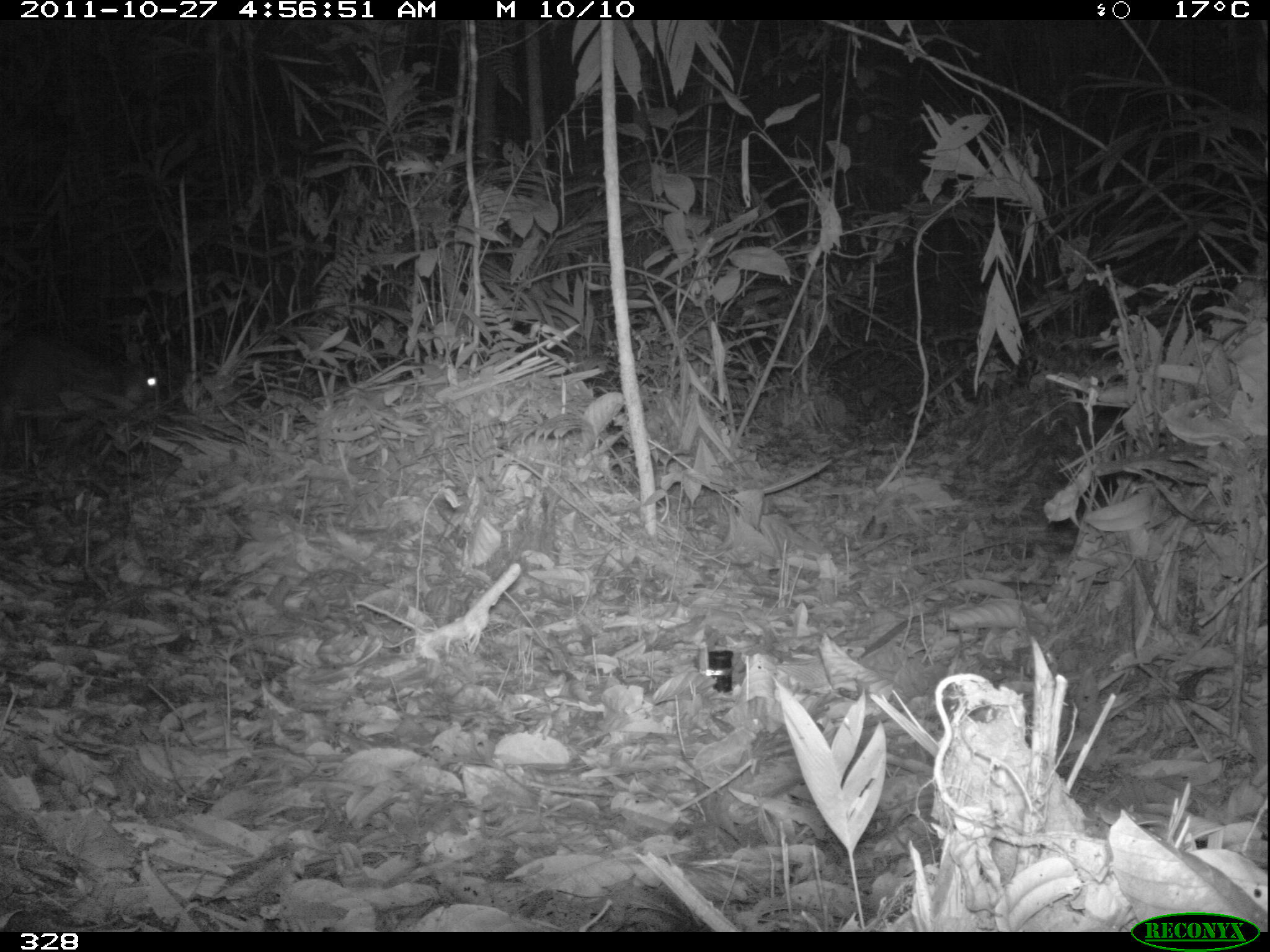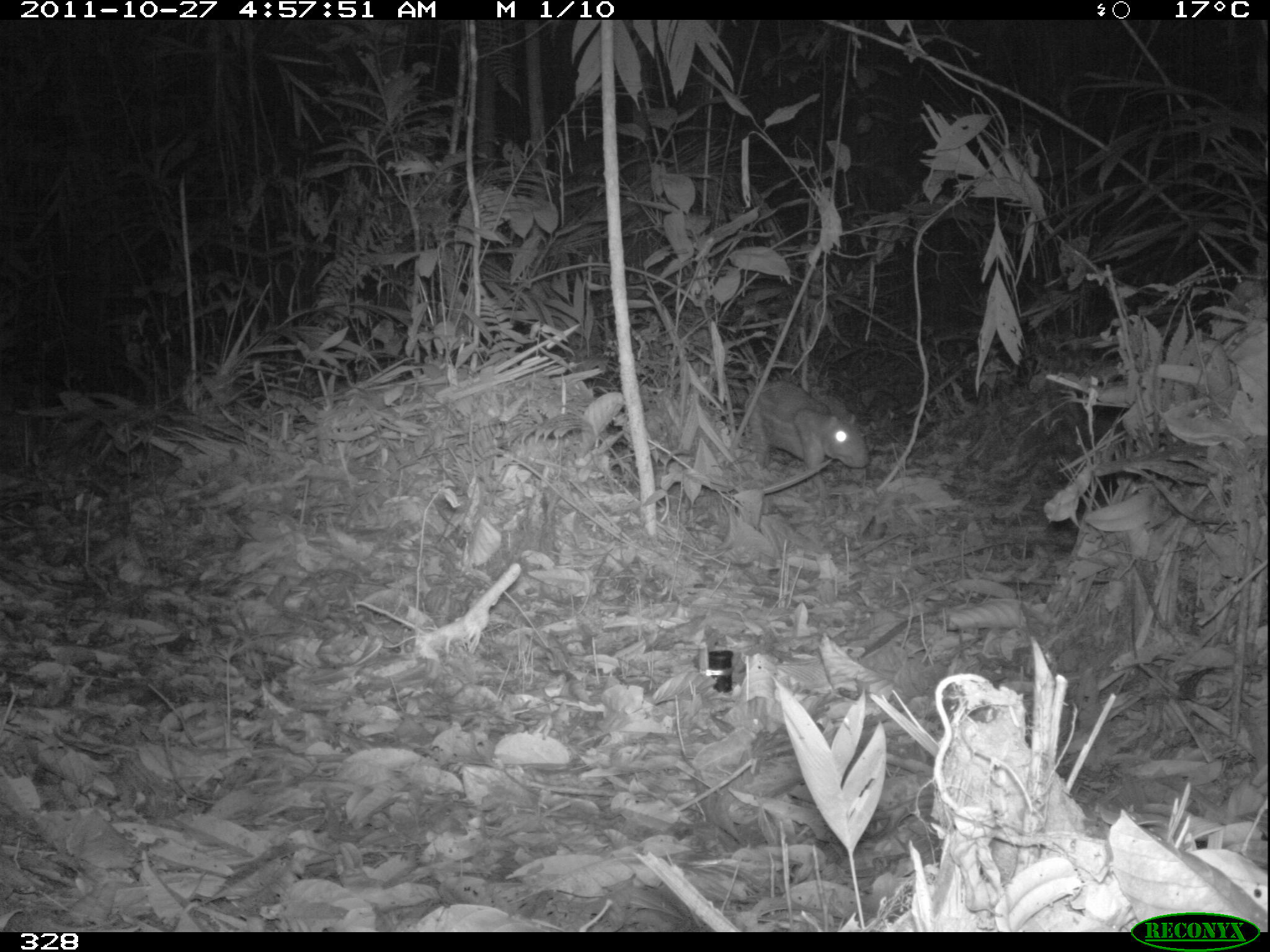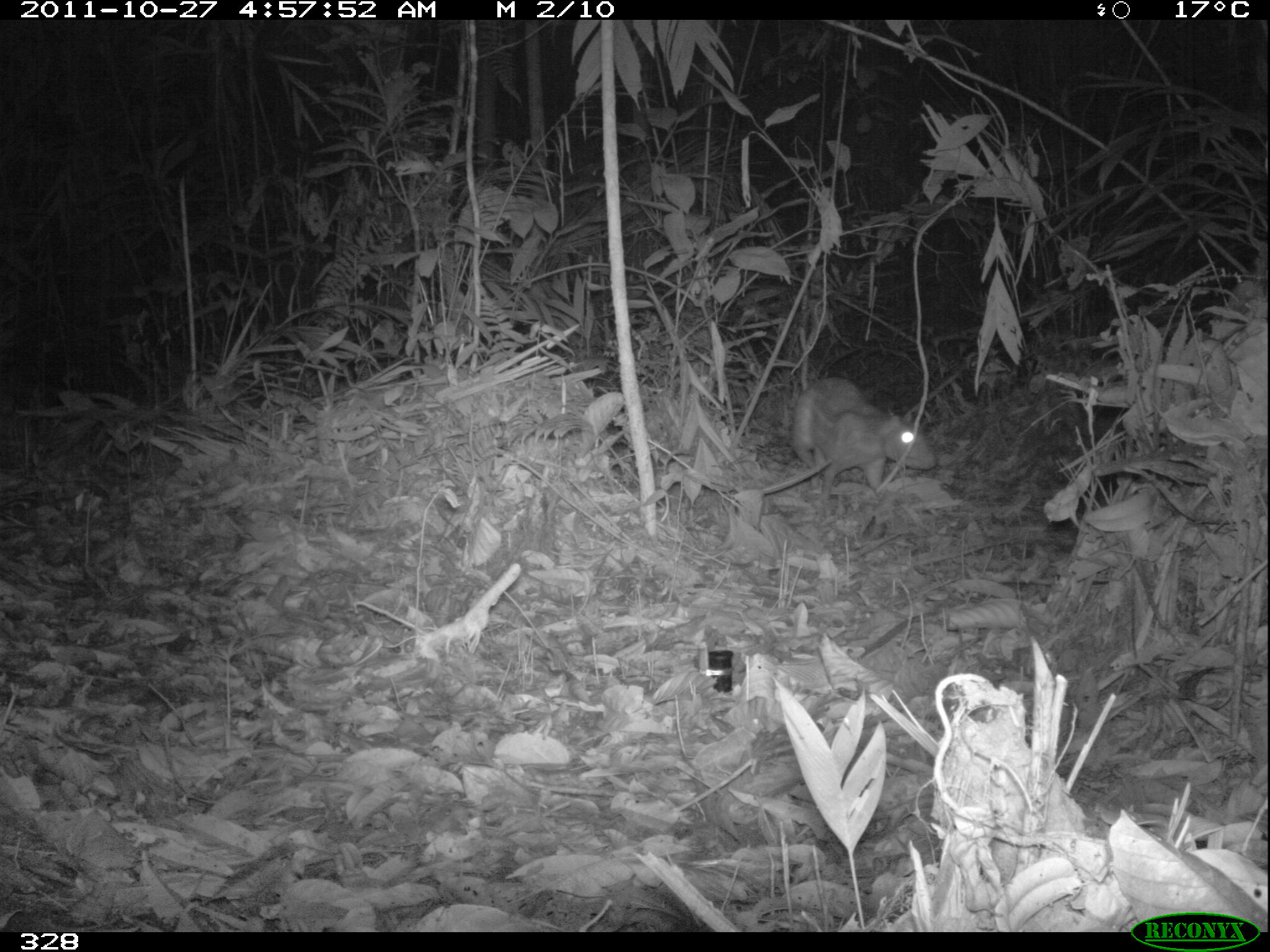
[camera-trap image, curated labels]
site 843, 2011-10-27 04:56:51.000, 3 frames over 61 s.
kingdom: Animalia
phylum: Chordata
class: Mammalia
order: Rodentia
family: Cuniculidae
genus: Cuniculus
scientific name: Cuniculus paca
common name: spotted paca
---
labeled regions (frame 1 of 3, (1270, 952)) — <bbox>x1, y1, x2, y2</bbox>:
cuniculus paca: <bbox>1, 333, 163, 454</bbox>